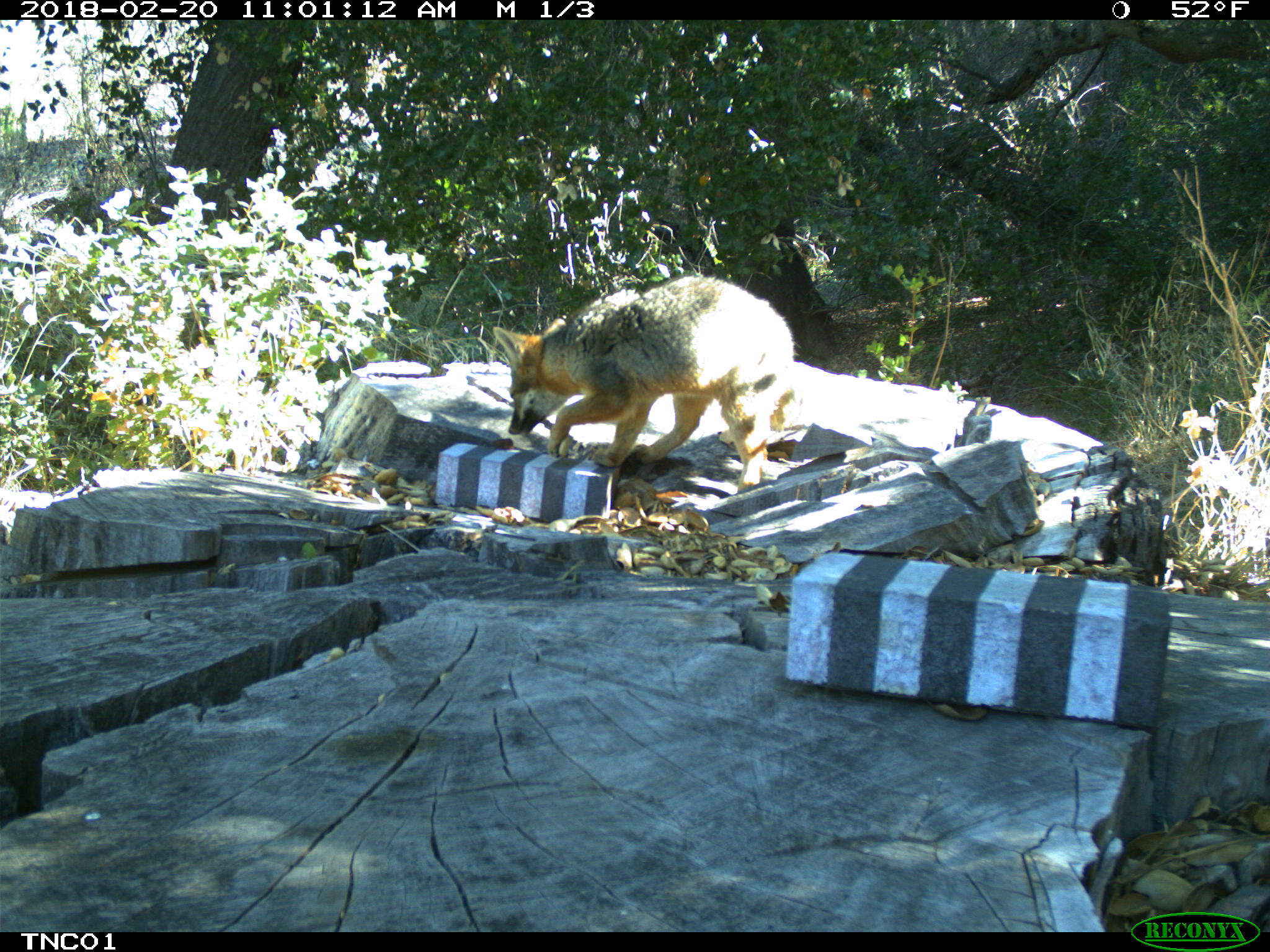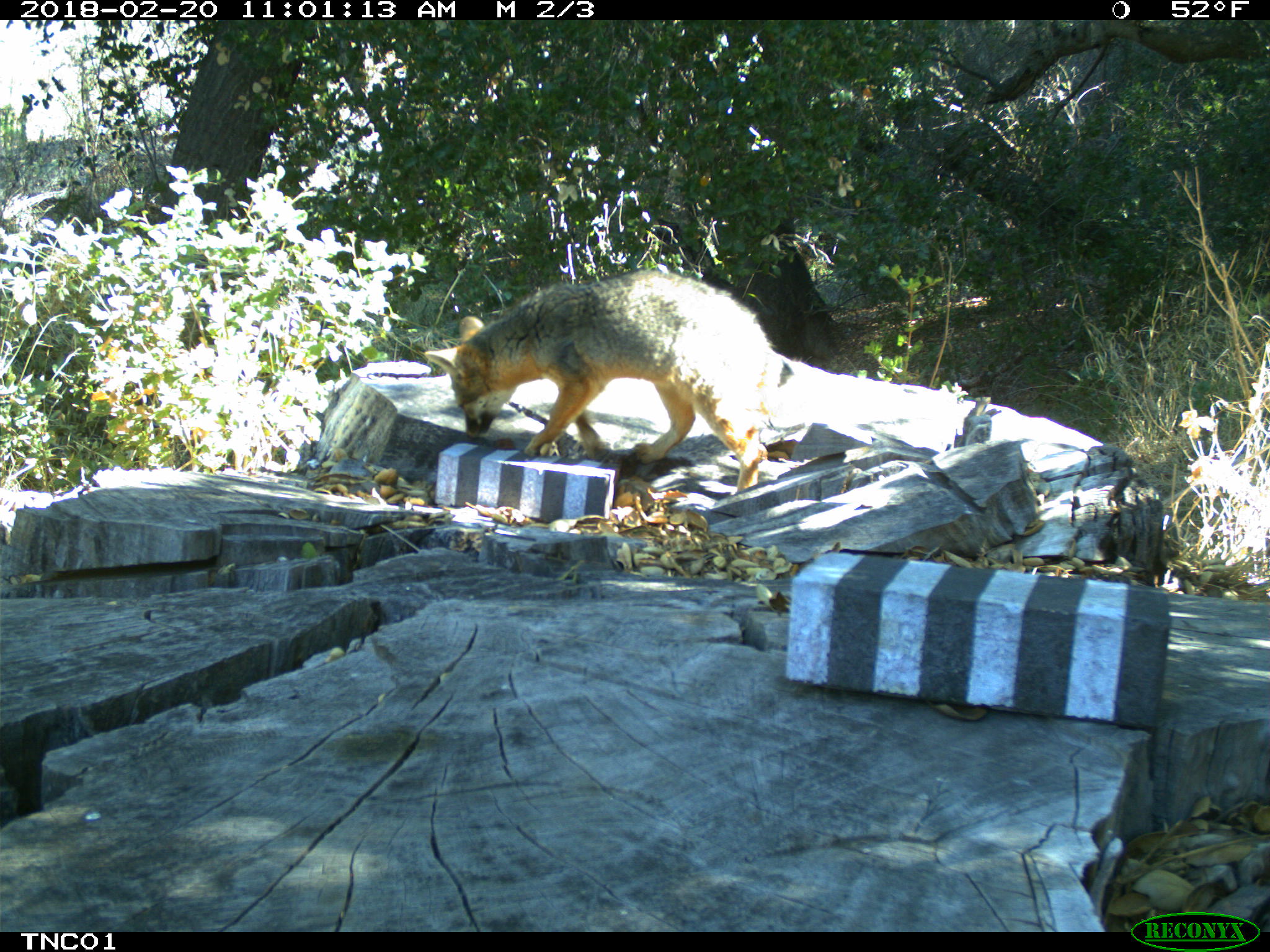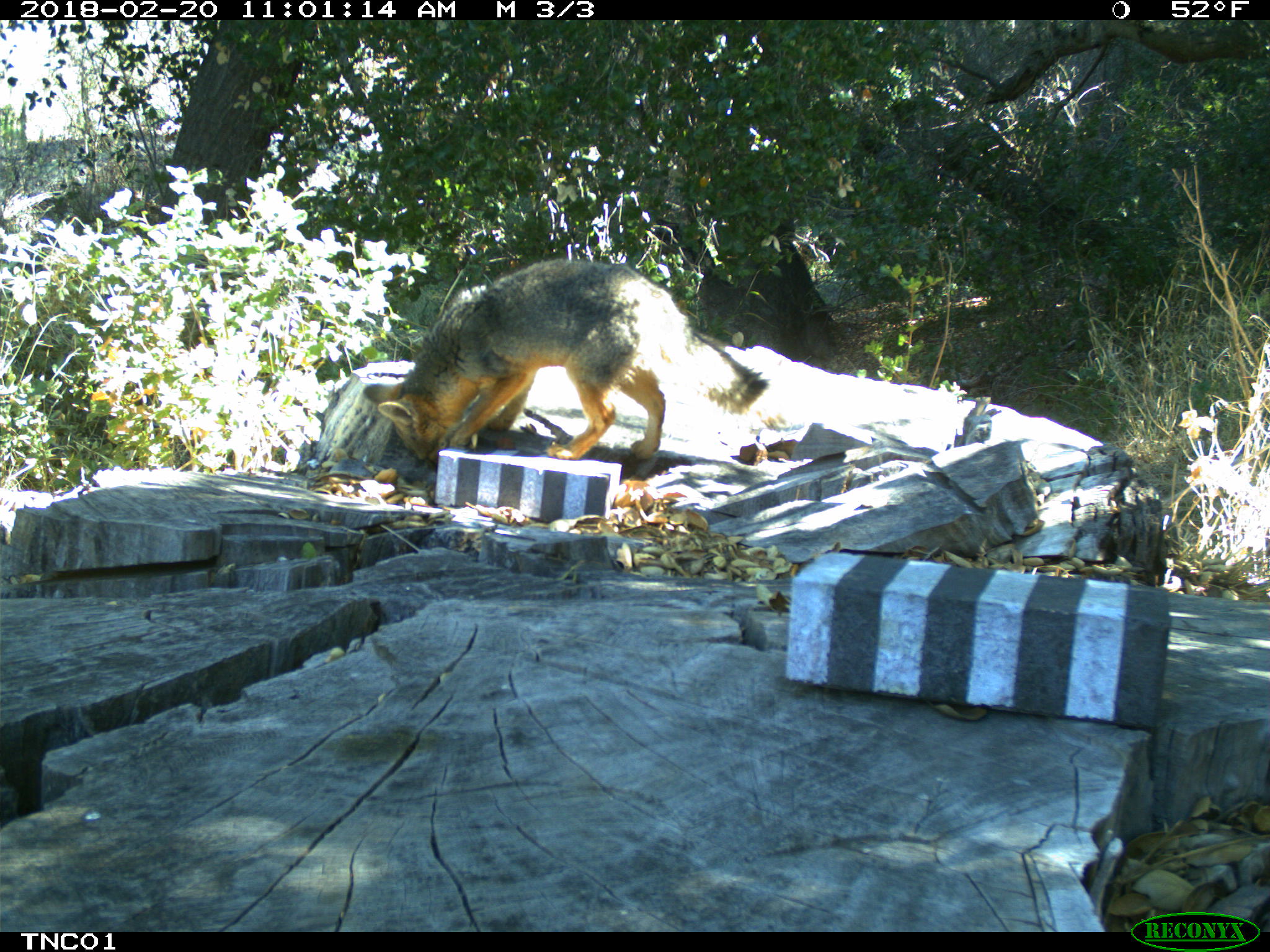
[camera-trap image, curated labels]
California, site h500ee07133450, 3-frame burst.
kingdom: Animalia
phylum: Chordata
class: Mammalia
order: Carnivora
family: Canidae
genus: Urocyon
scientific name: Urocyon littoralis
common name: island fox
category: fox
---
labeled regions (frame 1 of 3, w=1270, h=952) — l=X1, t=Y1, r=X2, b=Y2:
fox: l=492, t=275, r=797, b=495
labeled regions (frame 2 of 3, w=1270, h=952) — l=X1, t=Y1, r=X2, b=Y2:
fox: l=424, t=268, r=780, b=491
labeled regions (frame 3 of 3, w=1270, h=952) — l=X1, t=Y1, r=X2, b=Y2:
fox: l=362, t=258, r=769, b=470